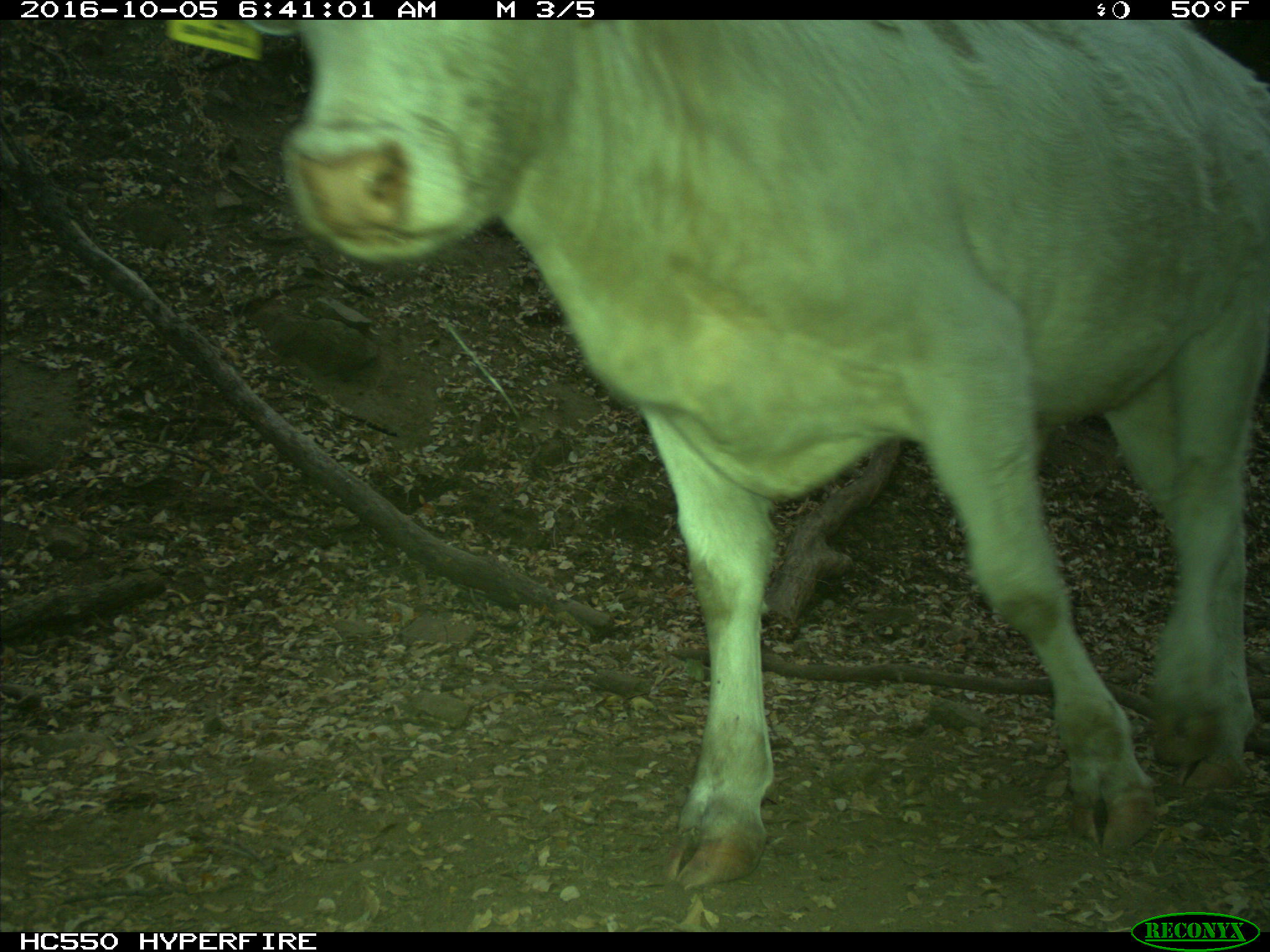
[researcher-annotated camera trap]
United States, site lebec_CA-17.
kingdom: Animalia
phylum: Chordata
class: Mammalia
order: Artiodactyla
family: Bovidae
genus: Bos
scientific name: Bos taurus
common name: domestic cow